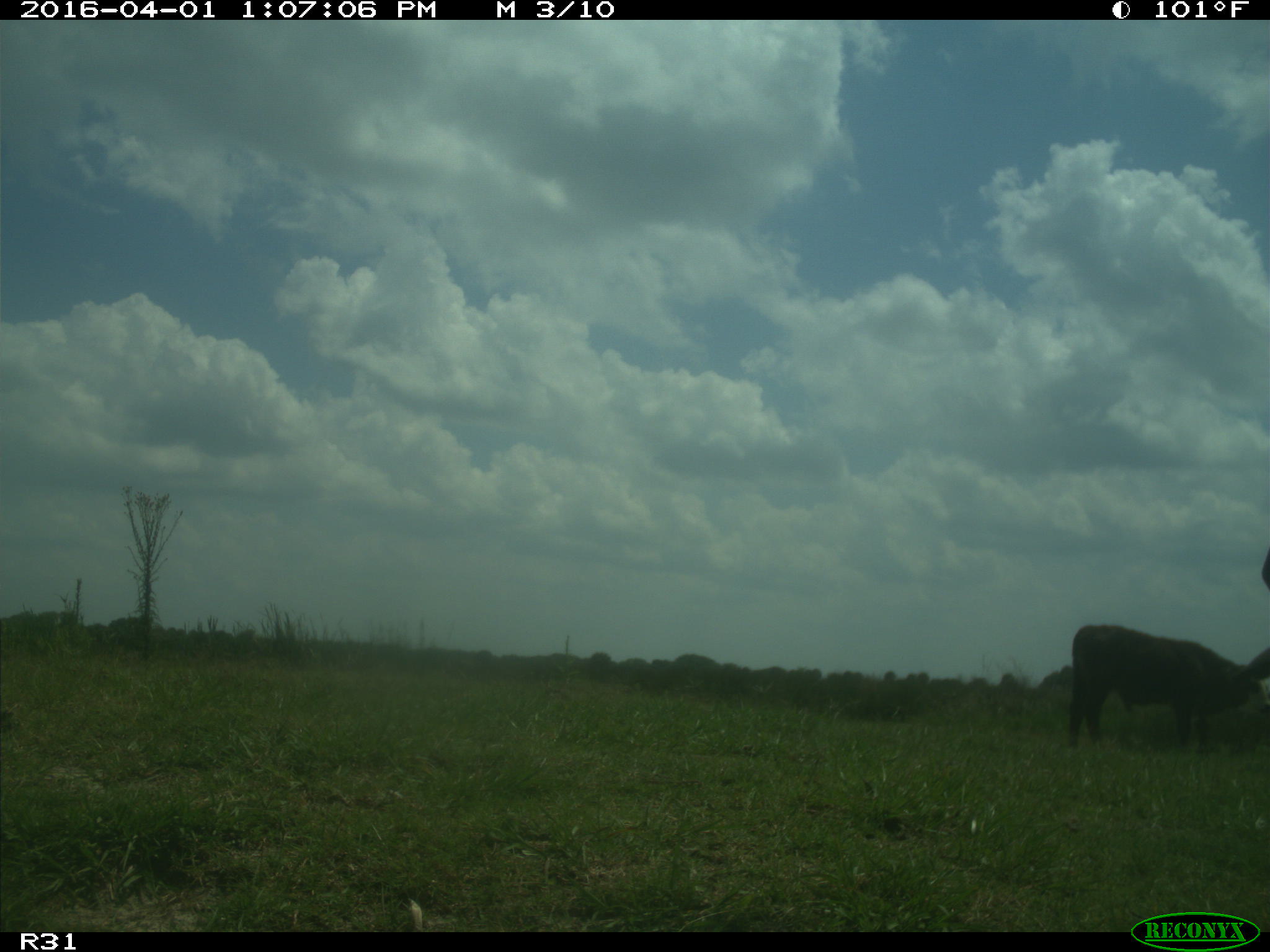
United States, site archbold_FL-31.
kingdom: Animalia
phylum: Chordata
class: Mammalia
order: Artiodactyla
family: Bovidae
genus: Bos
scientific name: Bos taurus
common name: domestic cow